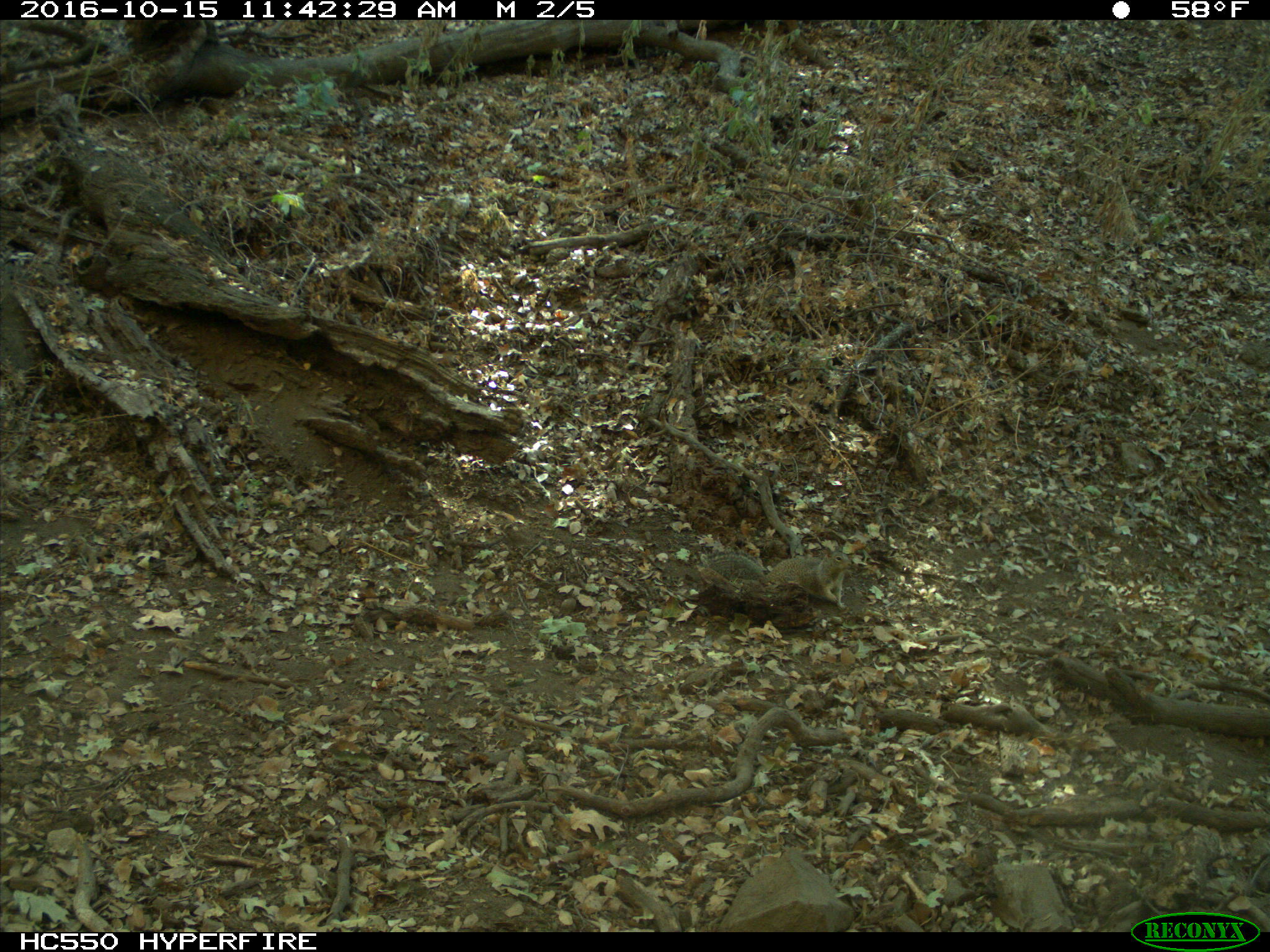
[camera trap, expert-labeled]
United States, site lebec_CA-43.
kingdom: Animalia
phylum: Chordata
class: Mammalia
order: Rodentia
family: Sciuridae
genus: Otospermophilus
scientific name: Otospermophilus beecheyi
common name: california ground squirrel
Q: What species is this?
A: Otospermophilus beecheyi (california ground squirrel).